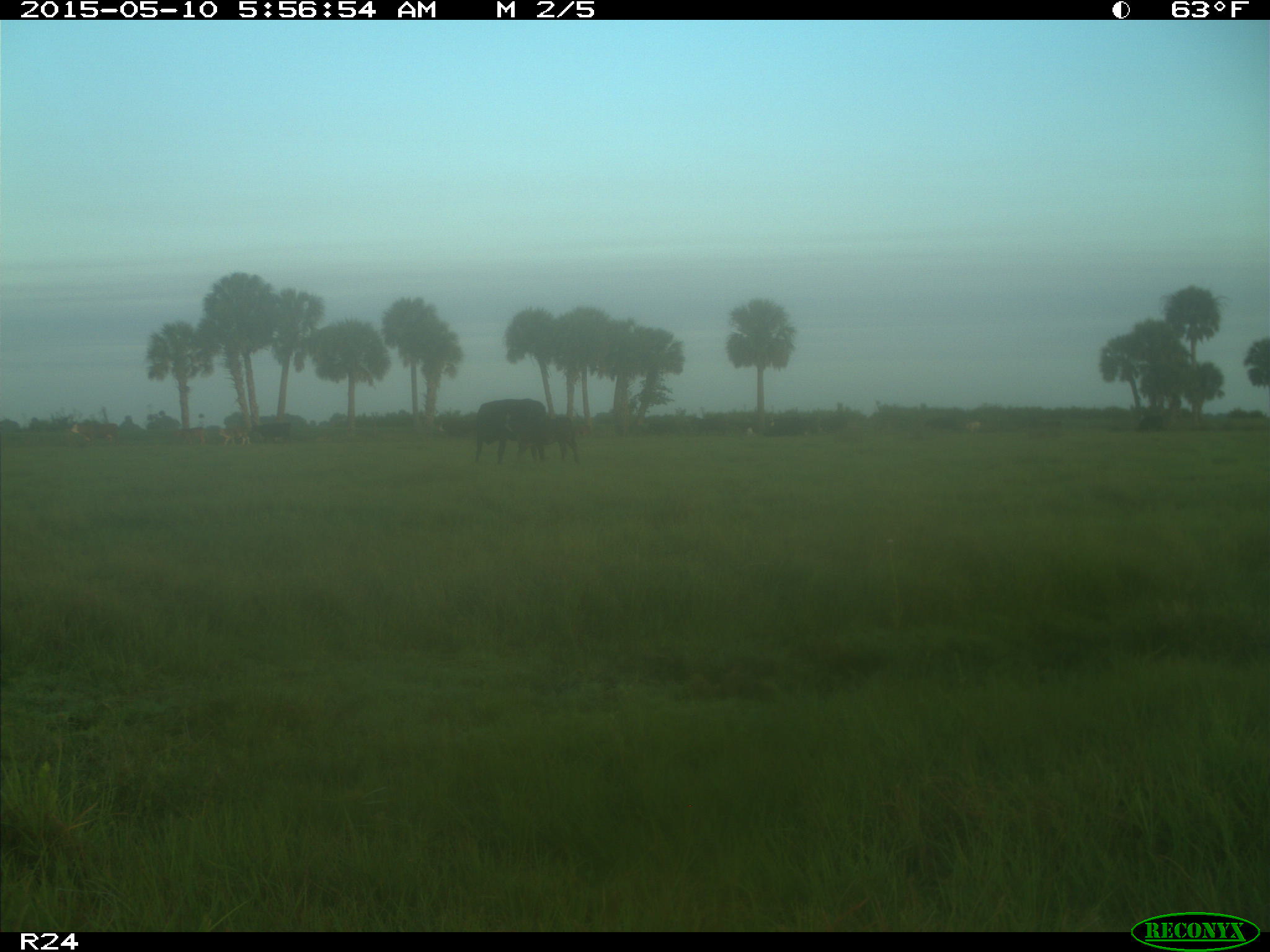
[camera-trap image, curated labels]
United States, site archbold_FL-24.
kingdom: Animalia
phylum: Chordata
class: Mammalia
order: Artiodactyla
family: Bovidae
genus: Bos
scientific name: Bos taurus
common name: domestic cow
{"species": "Bos taurus (domestic cow)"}